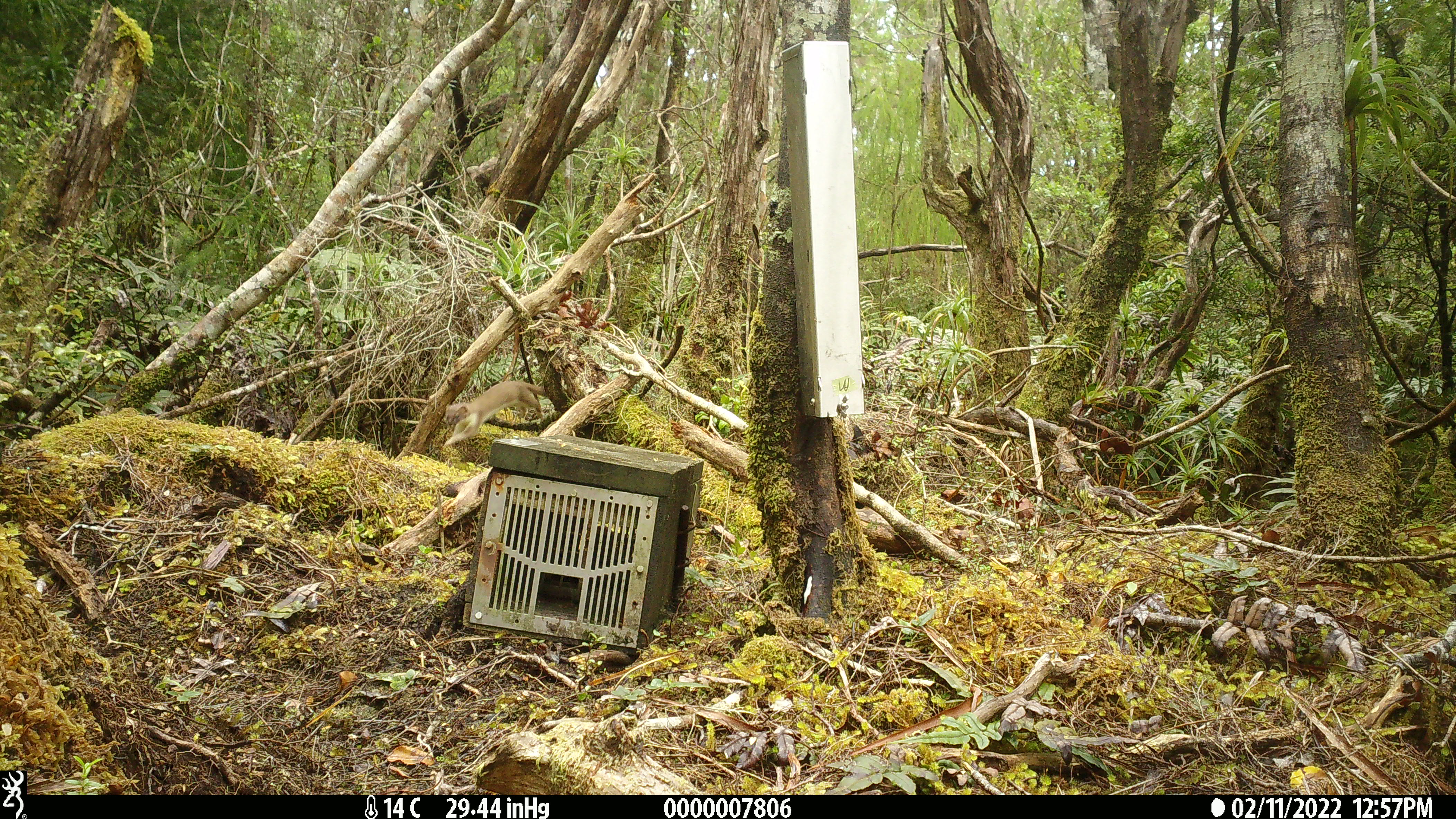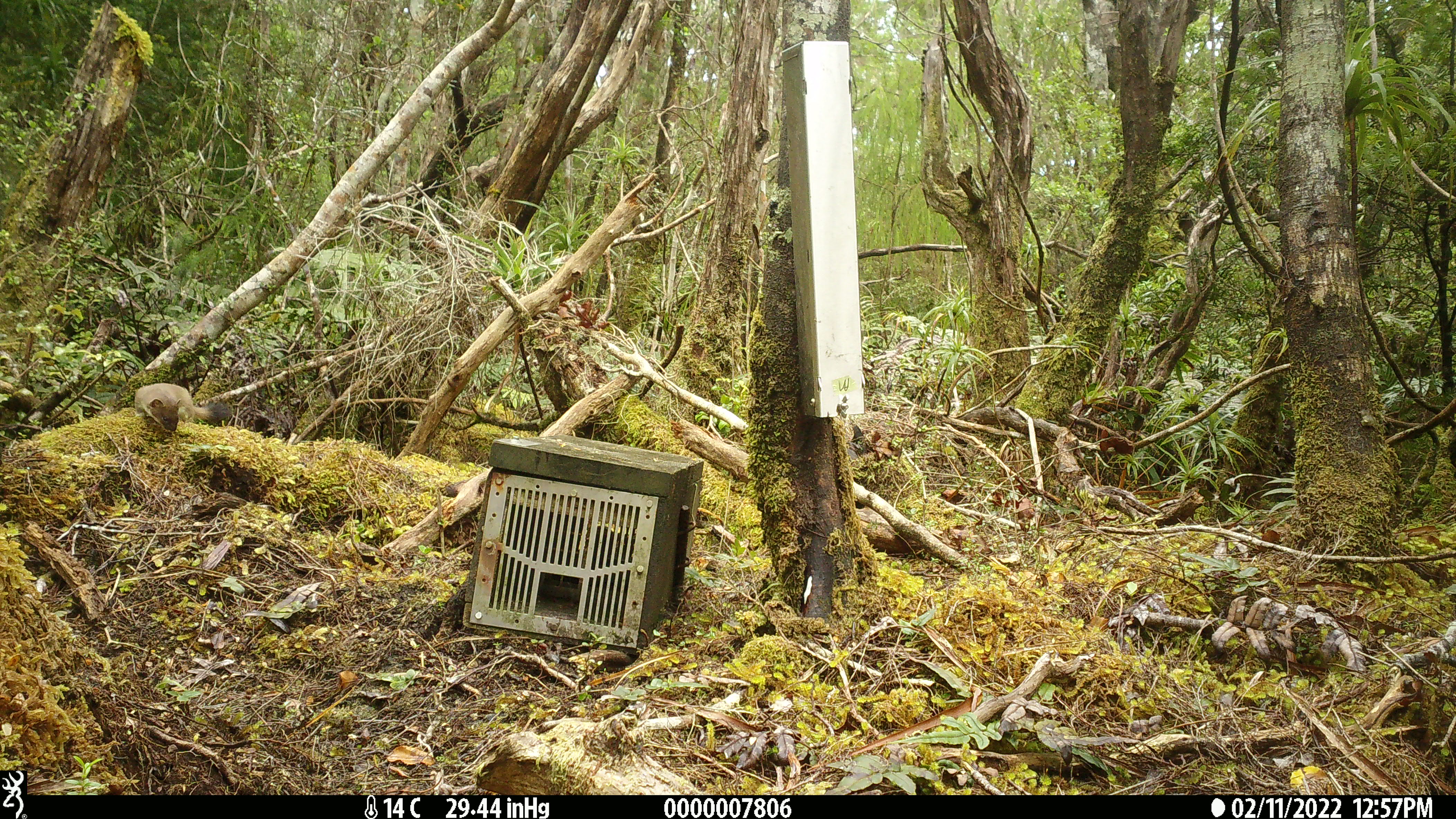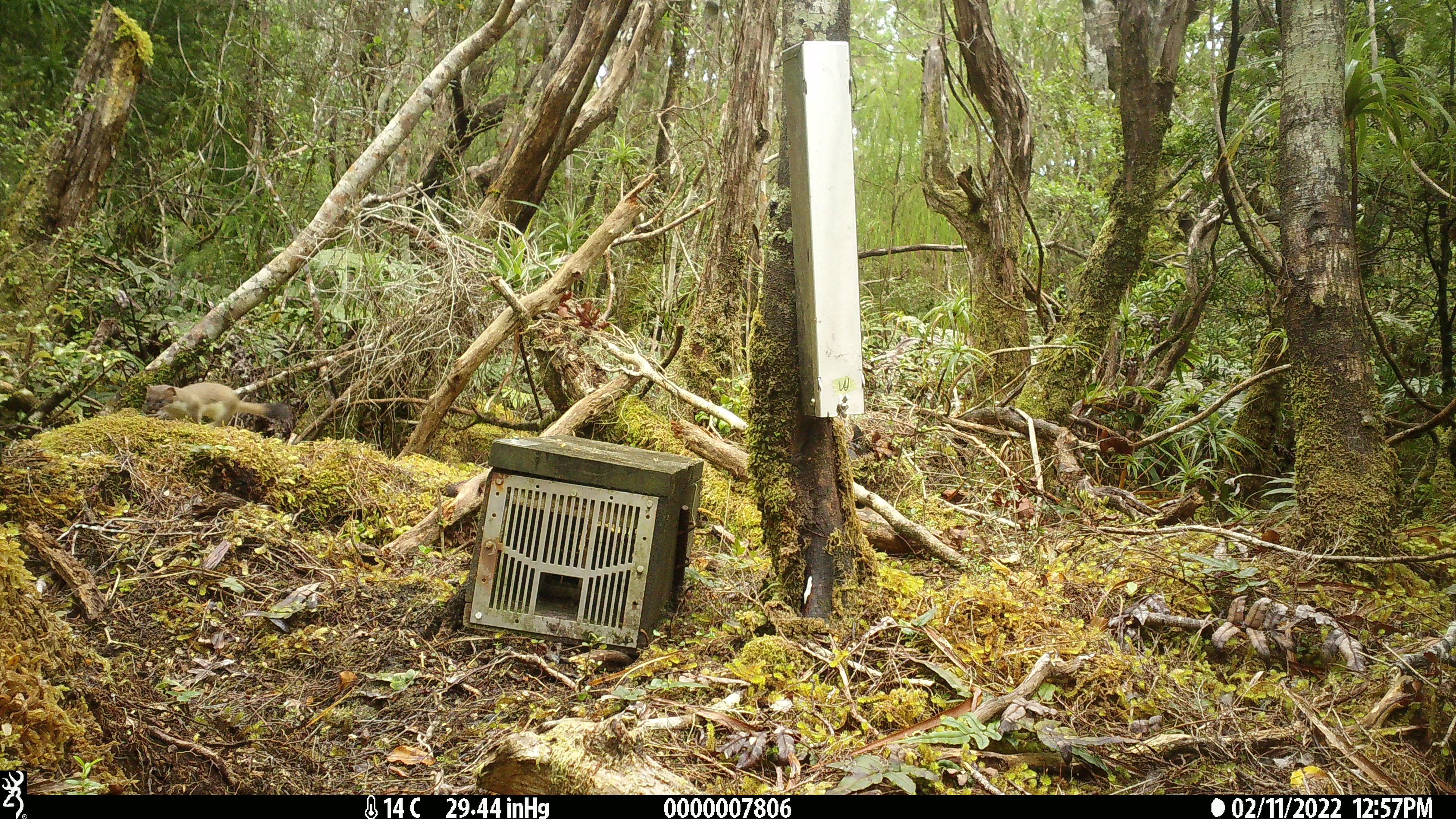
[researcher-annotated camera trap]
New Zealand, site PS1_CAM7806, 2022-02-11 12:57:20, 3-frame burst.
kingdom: Animalia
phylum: Chordata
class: Mammalia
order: Carnivora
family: Mustelidae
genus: Mustela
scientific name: Mustela erminea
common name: stoat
Stoat (Mustela erminea).